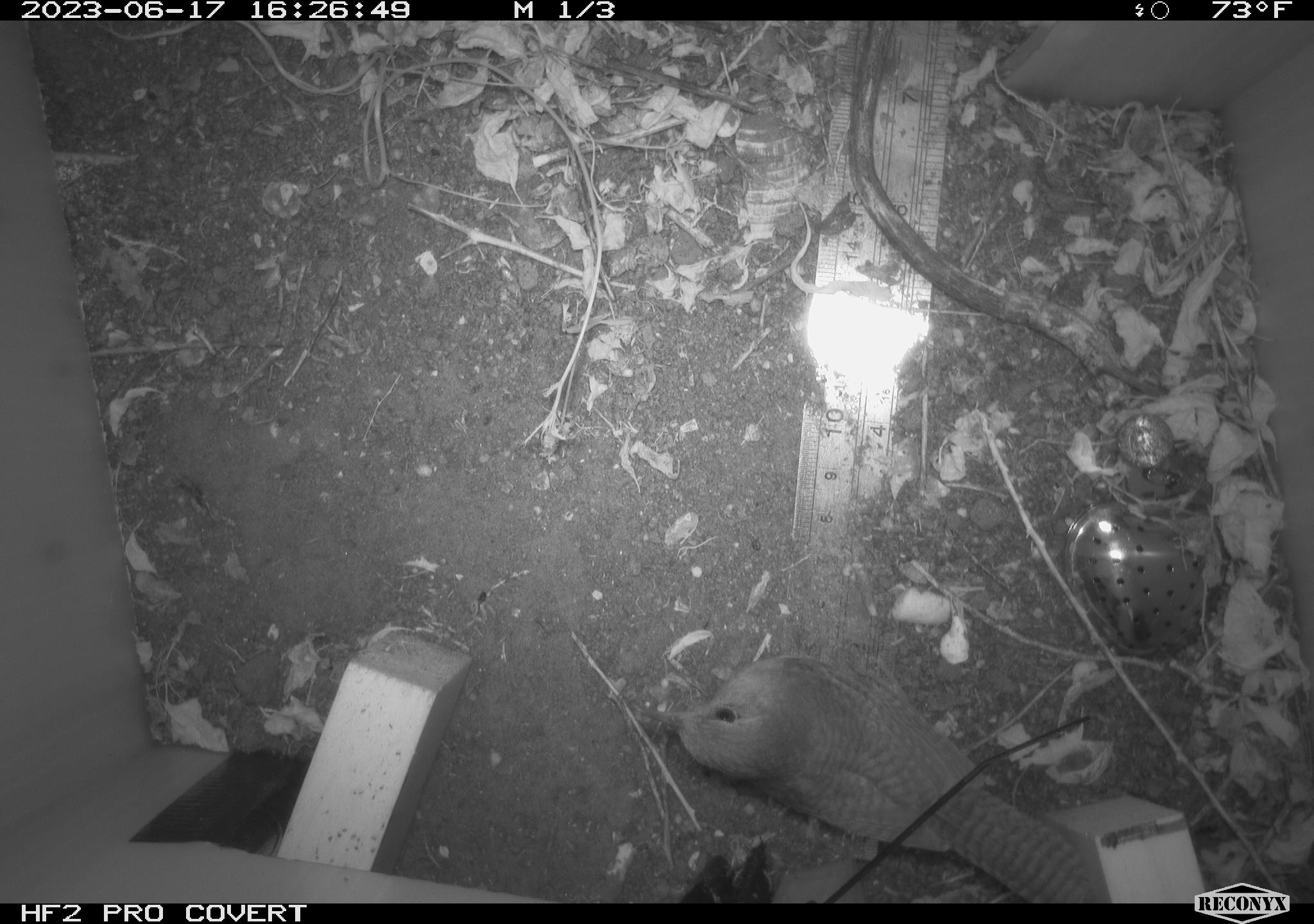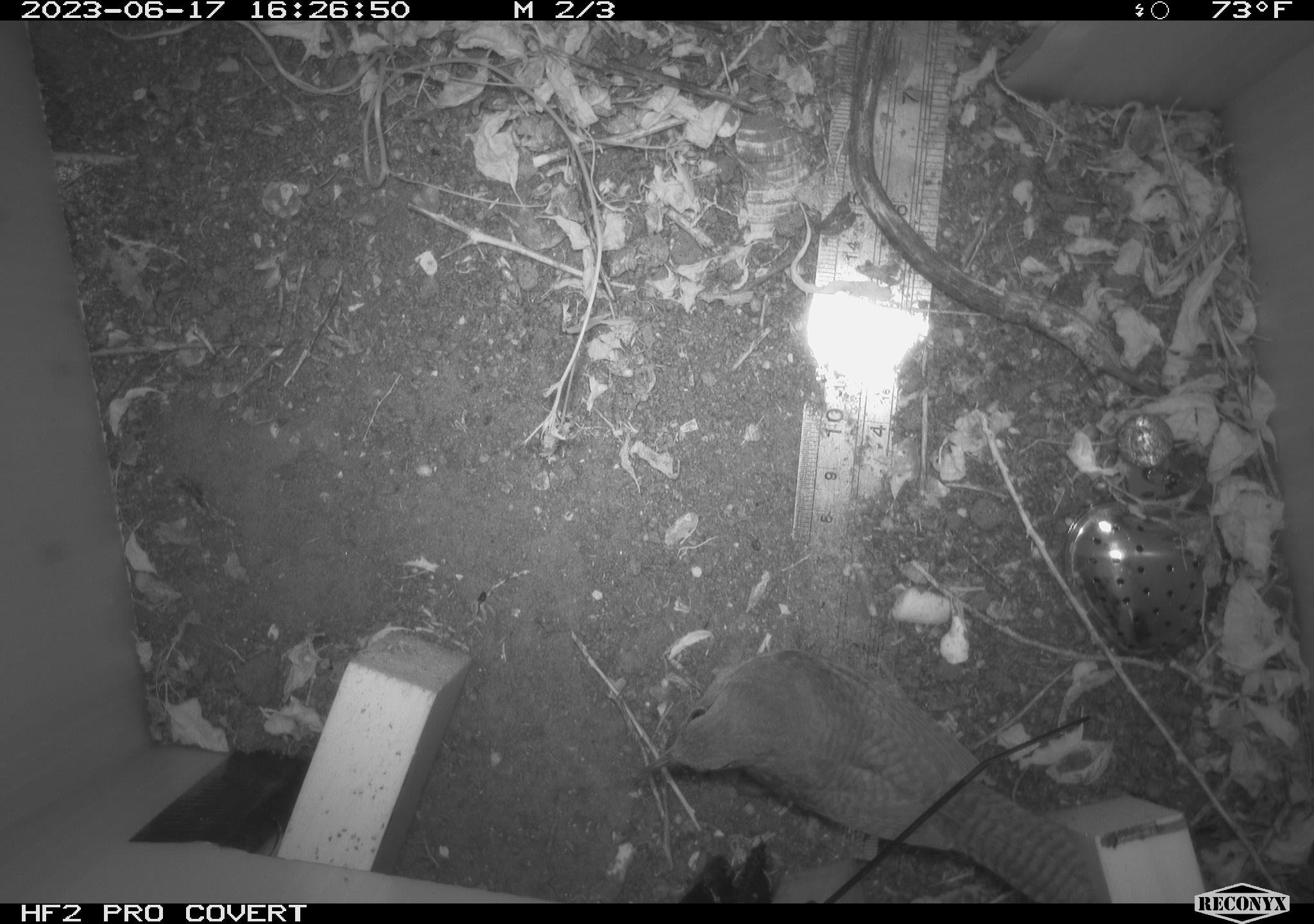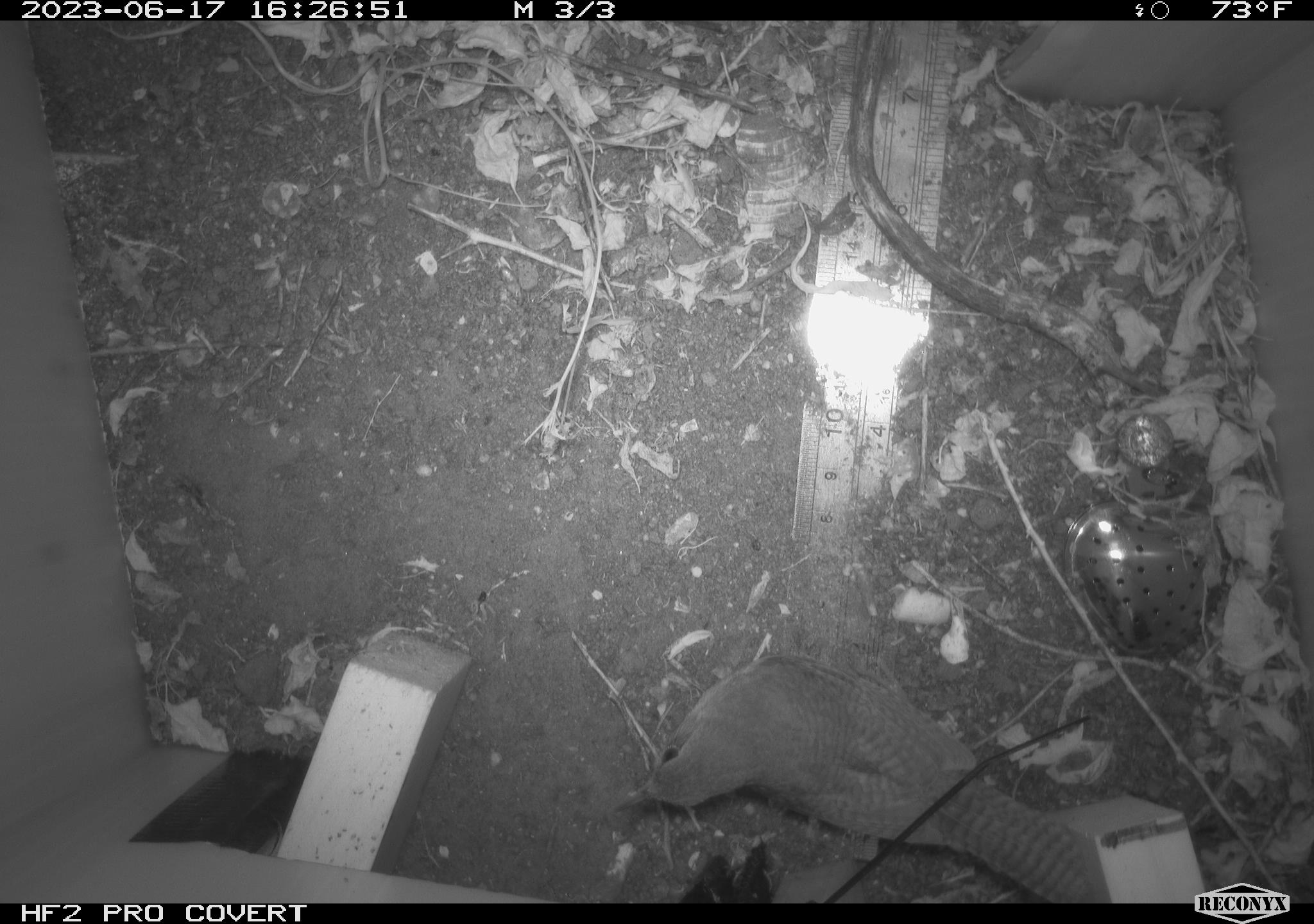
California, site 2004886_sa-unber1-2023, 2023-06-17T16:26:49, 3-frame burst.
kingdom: Animalia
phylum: Chordata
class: Aves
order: Passeriformes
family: Troglodytidae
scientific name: Troglodytidae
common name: wren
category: troglodytidae family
Troglodytidae family (wren) (Troglodytidae).